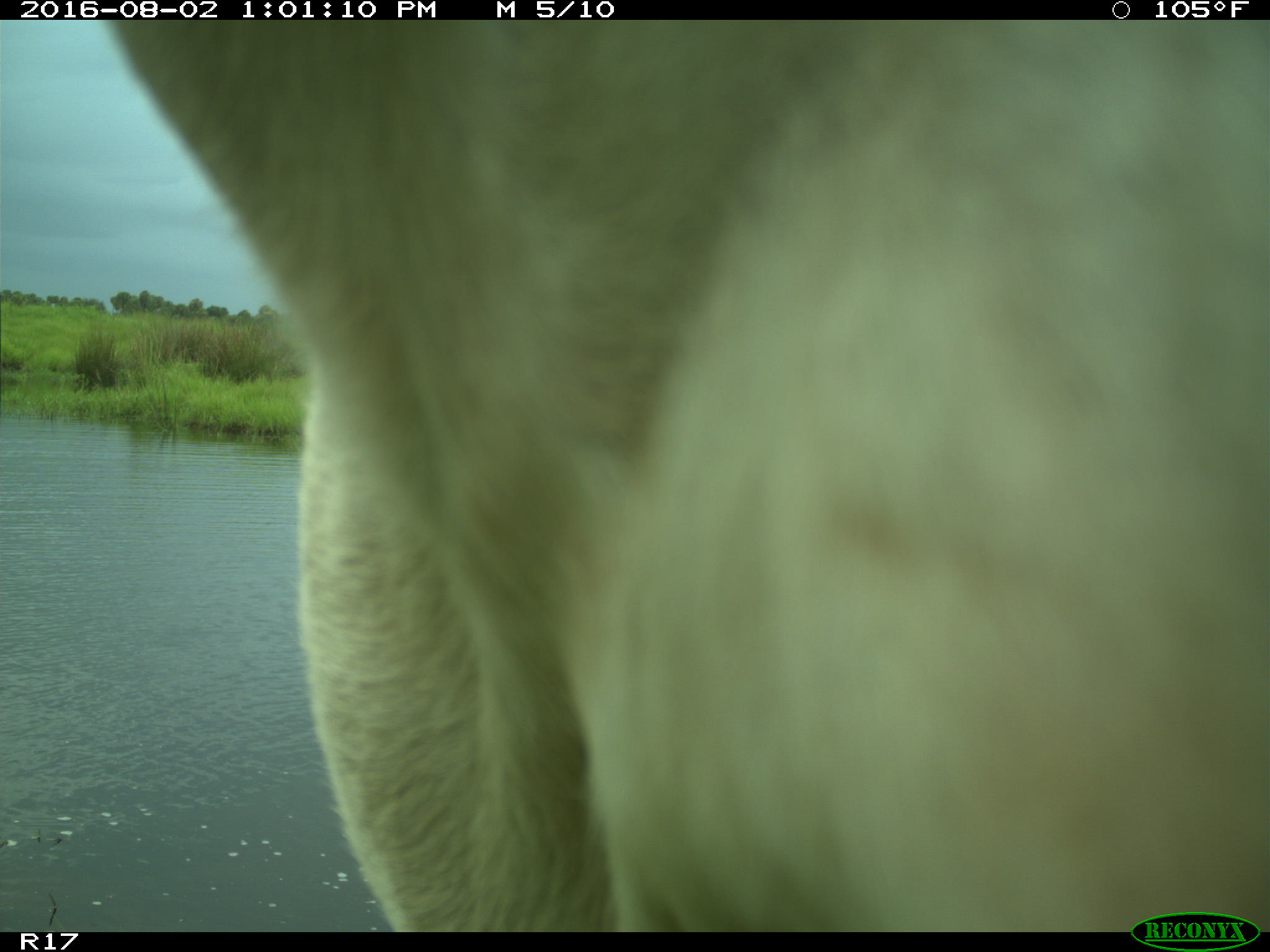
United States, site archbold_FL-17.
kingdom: Animalia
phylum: Chordata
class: Mammalia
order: Artiodactyla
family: Bovidae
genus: Bos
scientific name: Bos taurus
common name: domestic cow